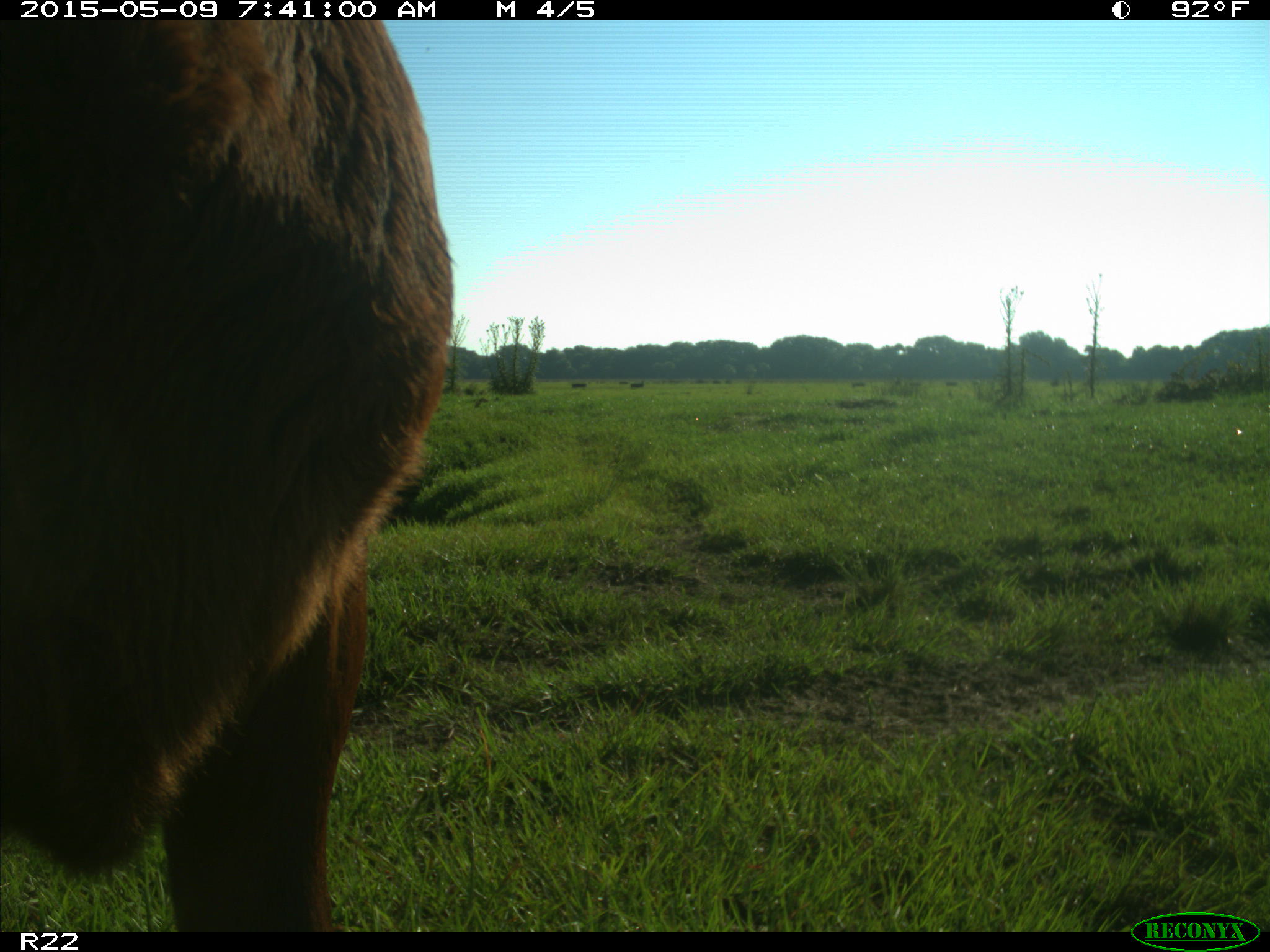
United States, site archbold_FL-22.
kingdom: Animalia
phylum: Chordata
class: Mammalia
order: Artiodactyla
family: Bovidae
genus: Bos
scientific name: Bos taurus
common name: domestic cow